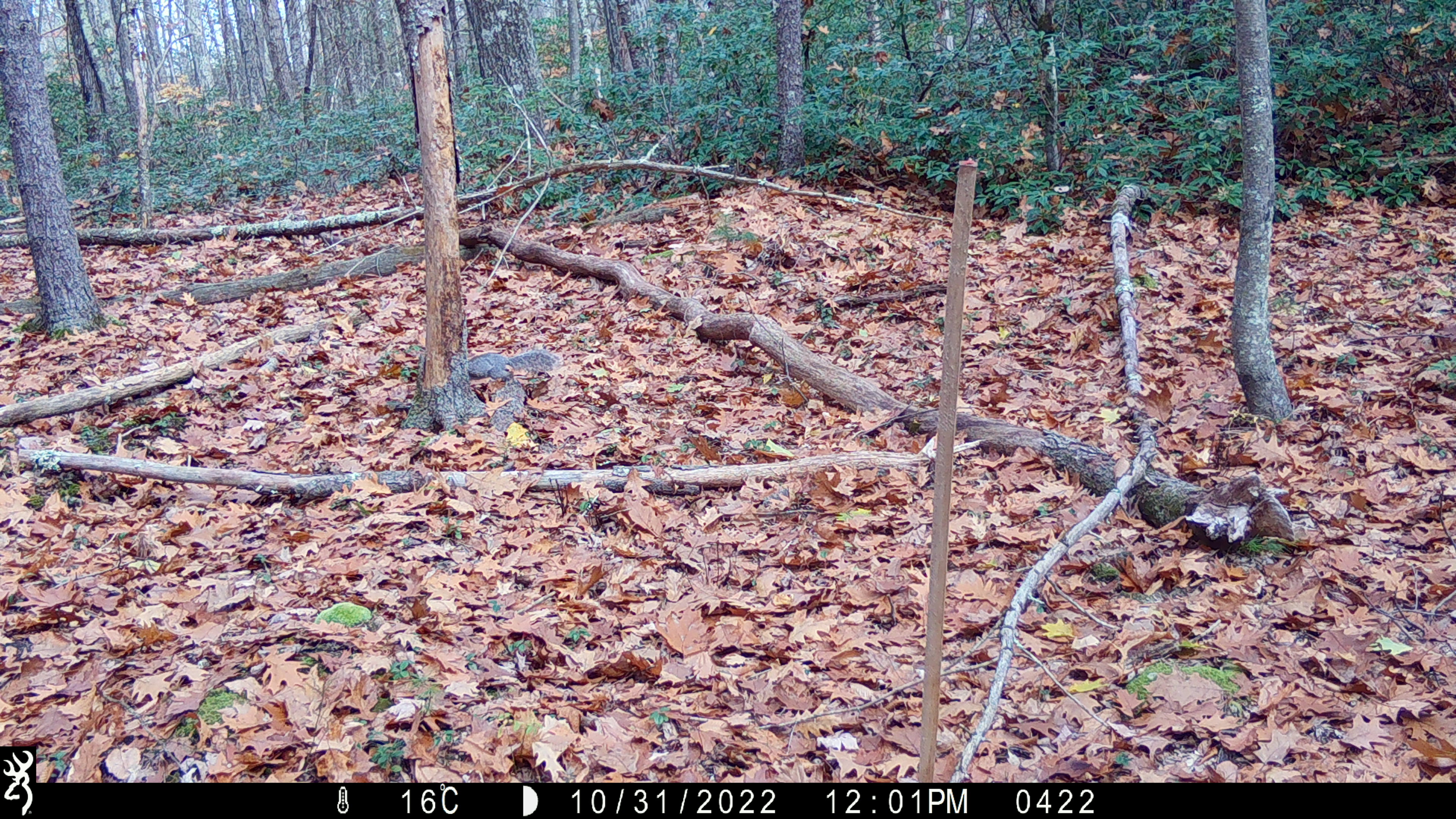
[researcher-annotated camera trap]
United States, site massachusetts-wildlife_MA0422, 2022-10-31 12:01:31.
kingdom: Animalia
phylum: Chordata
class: Mammalia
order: Rodentia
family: Sciuridae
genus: Sciurus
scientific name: Sciurus carolinensis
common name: gray squirrel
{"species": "gray squirrel (Sciurus carolinensis)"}